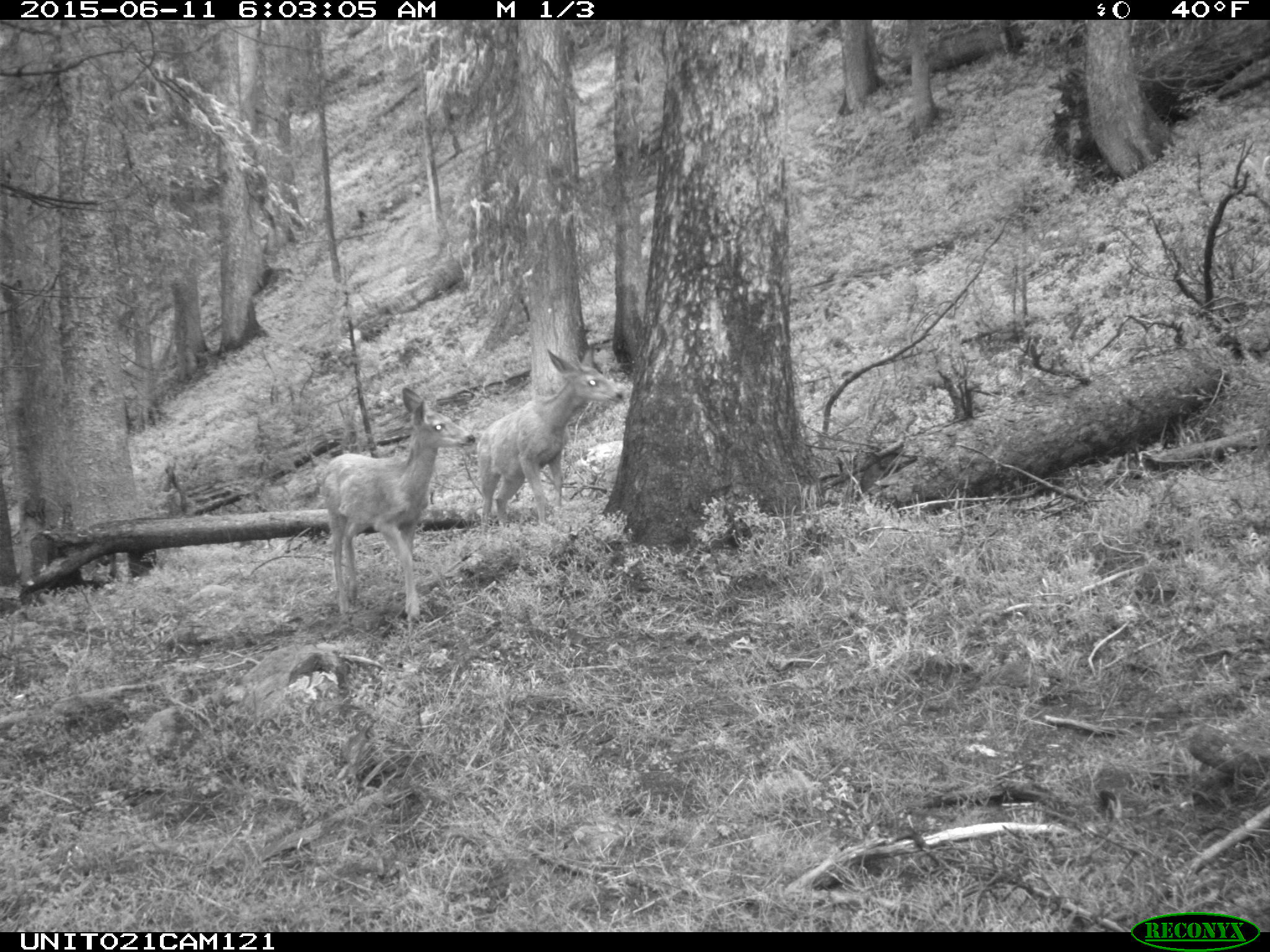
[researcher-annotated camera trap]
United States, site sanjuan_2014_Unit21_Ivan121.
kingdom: Animalia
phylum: Chordata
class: Mammalia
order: Artiodactyla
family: Cervidae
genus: Odocoileus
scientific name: Odocoileus hemionus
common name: mule deer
Odocoileus hemionus (mule deer).